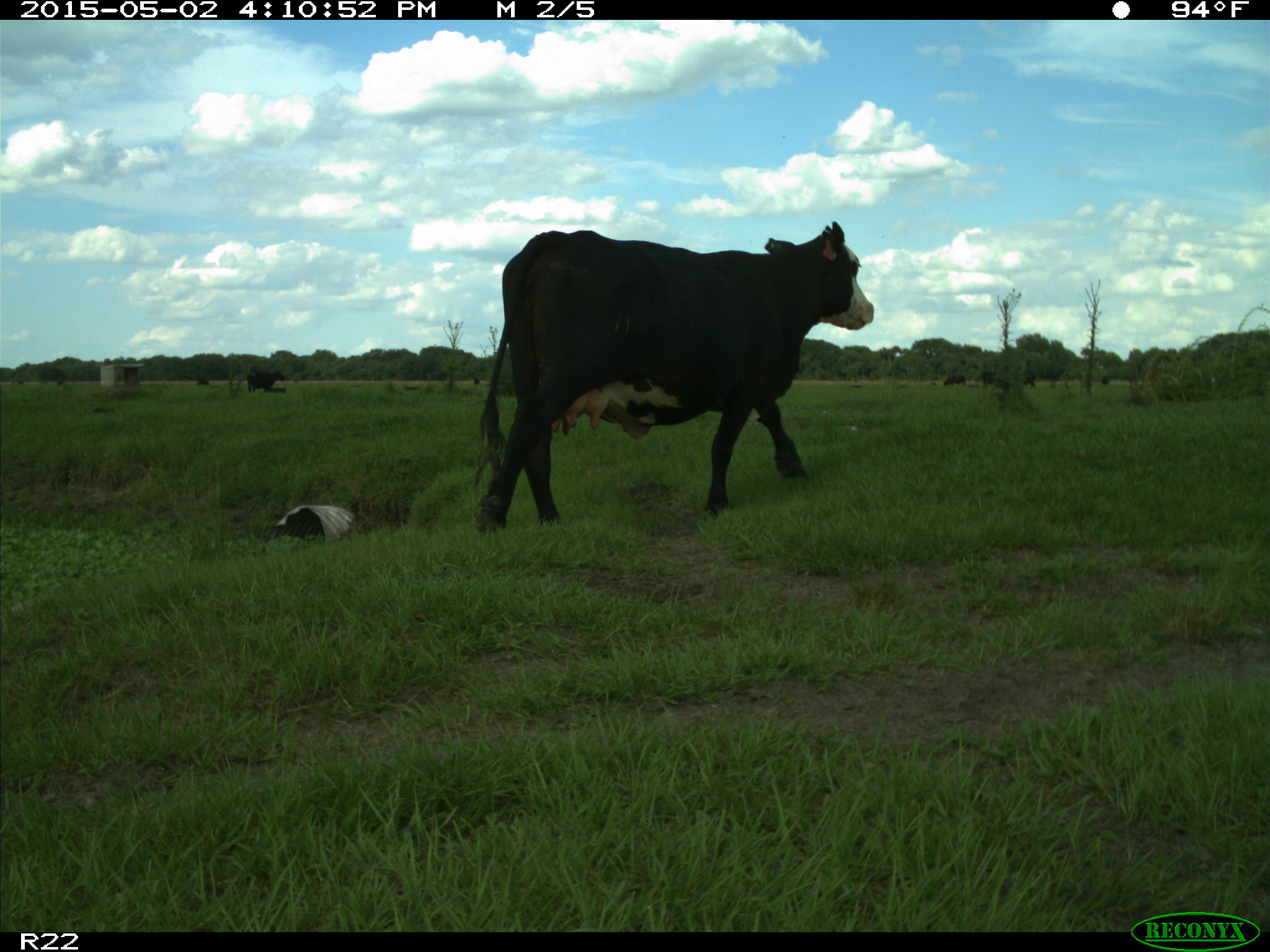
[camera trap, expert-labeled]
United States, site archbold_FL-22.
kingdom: Animalia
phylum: Chordata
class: Mammalia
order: Artiodactyla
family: Bovidae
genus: Bos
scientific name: Bos taurus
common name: domestic cow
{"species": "Bos taurus (domestic cow)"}